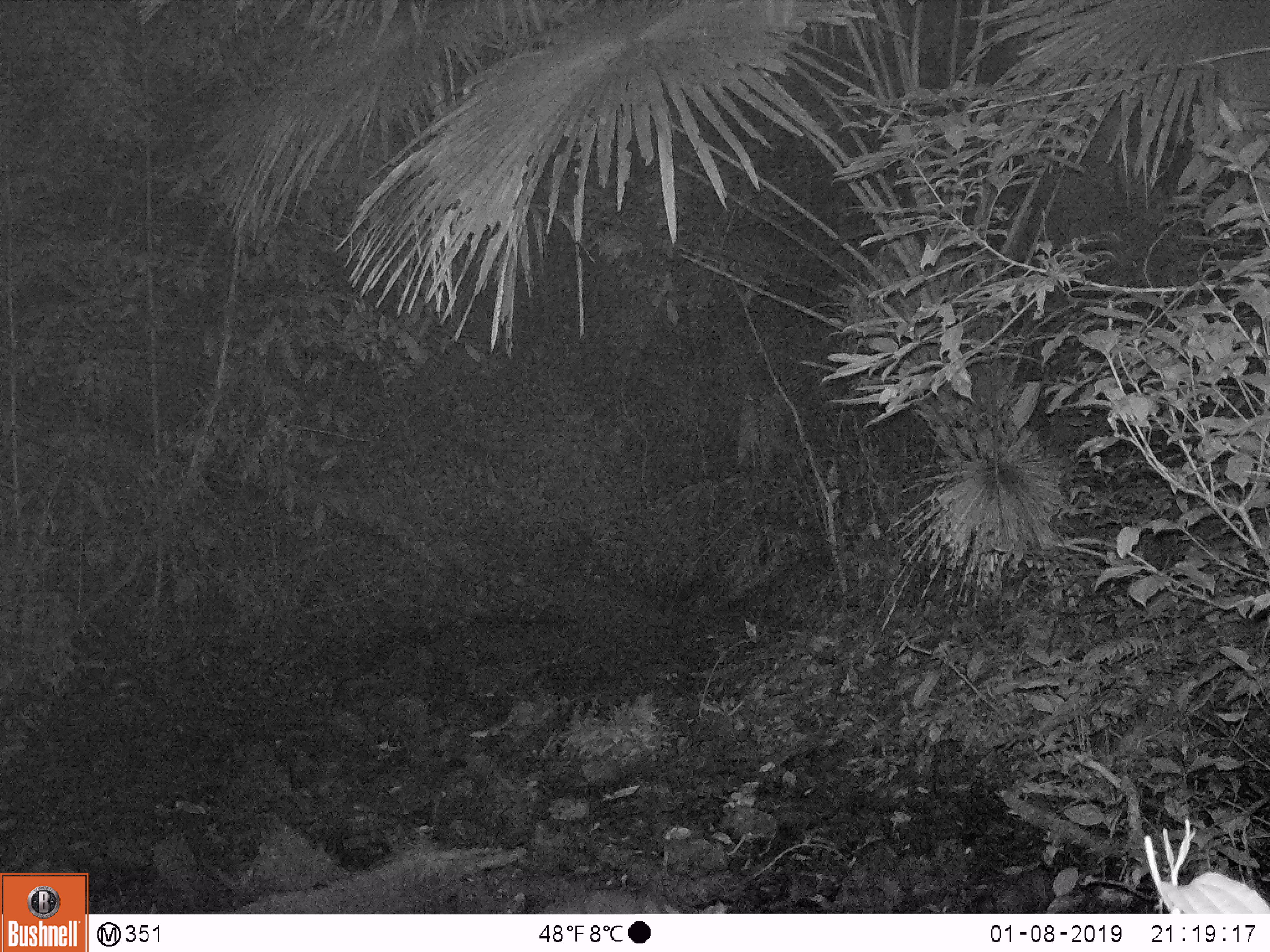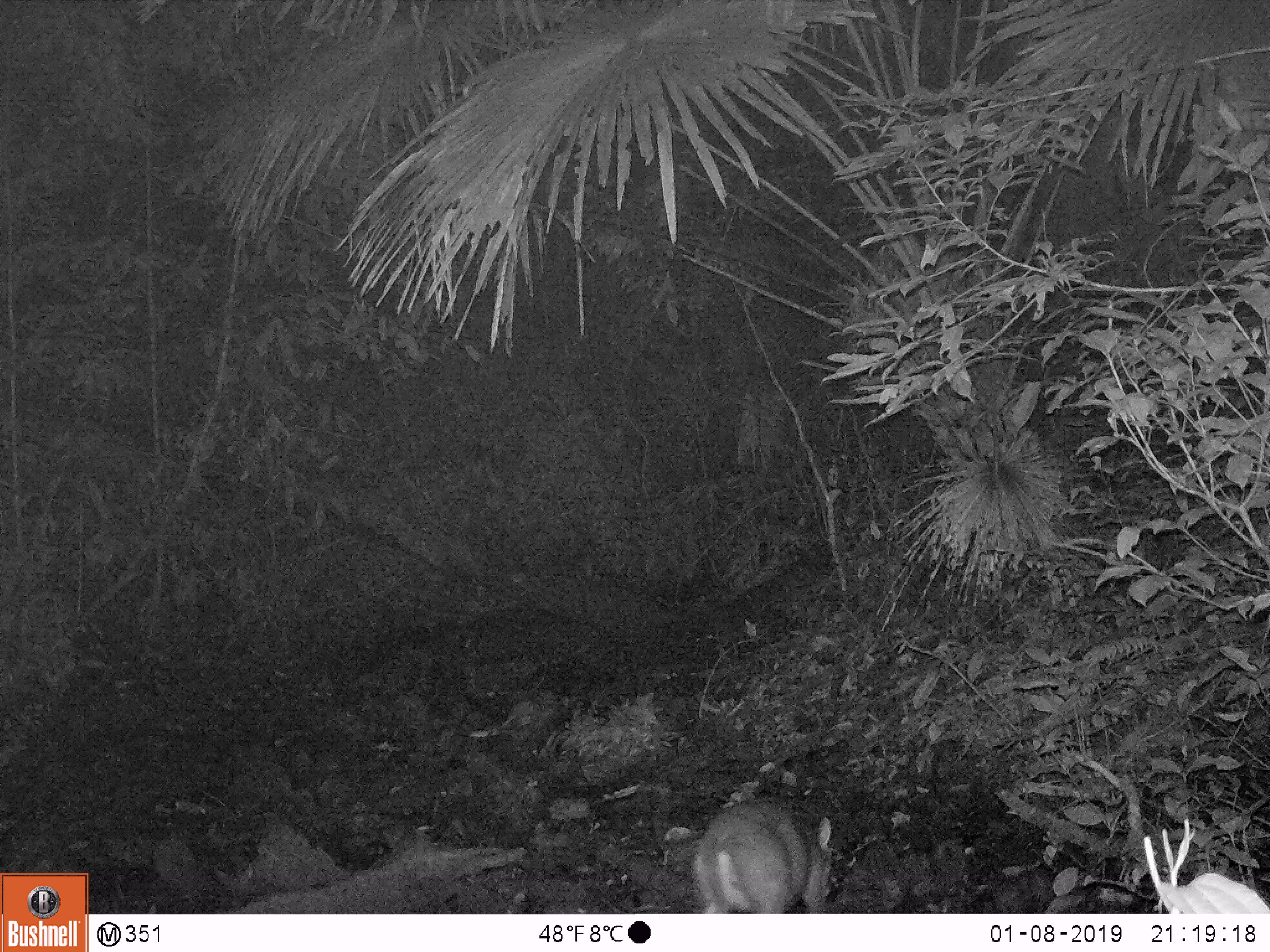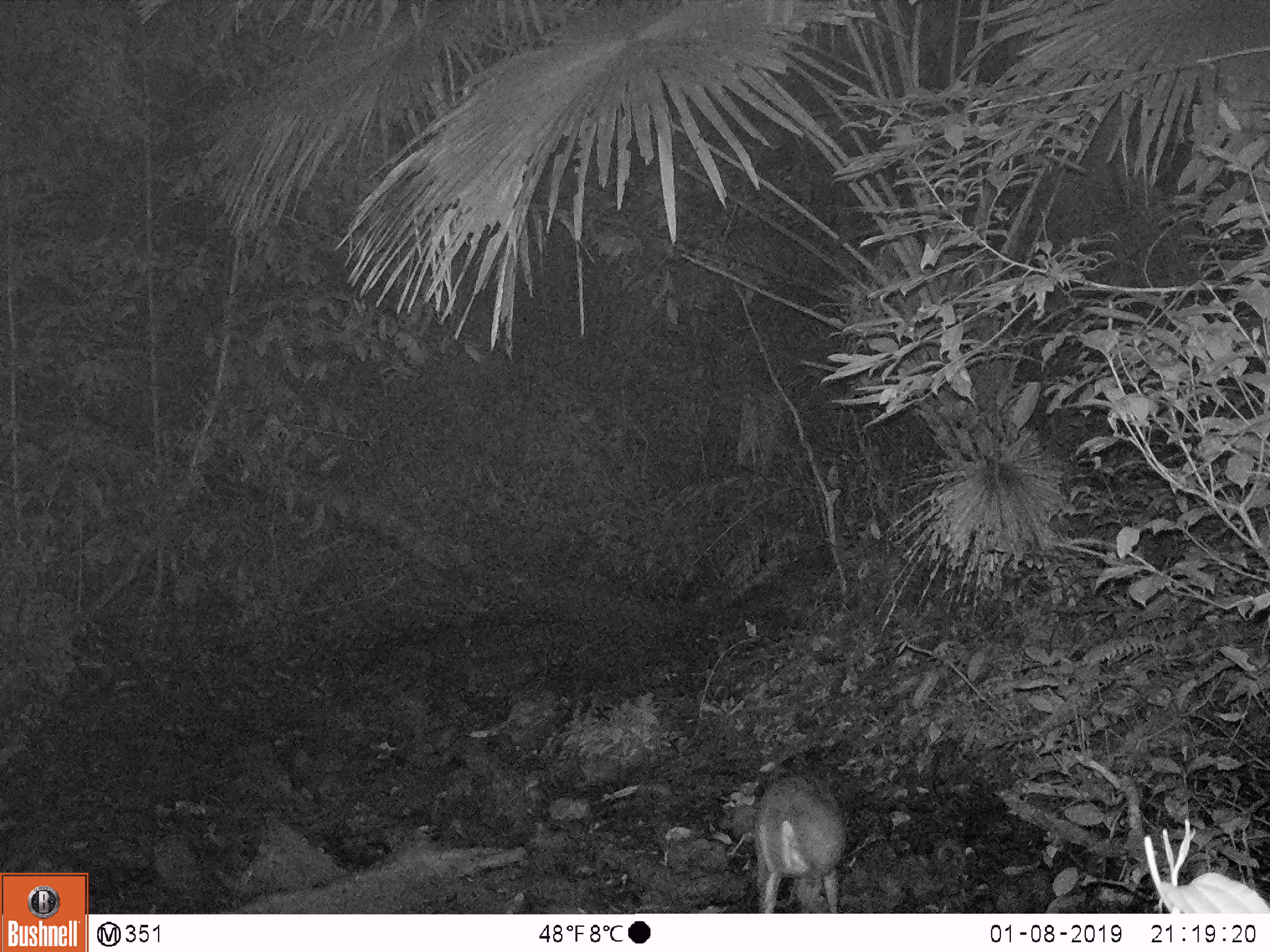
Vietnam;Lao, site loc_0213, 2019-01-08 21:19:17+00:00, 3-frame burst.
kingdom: Animalia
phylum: Chordata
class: Mammalia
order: Artiodactyla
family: Cervidae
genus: Muntiacus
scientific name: Muntiacus rooseveltorum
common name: roosevelt's muntjac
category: roosevelts muntjac group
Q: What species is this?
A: Roosevelts muntjac group (roosevelt's muntjac) (Muntiacus rooseveltorum).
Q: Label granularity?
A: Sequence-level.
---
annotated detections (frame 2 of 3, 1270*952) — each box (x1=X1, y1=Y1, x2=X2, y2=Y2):
roosevelts muntjac group: (x1=690, y1=795, x2=832, y2=913)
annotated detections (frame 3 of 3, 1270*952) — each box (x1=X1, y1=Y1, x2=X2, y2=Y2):
roosevelts muntjac group: (x1=754, y1=775, x2=846, y2=913)